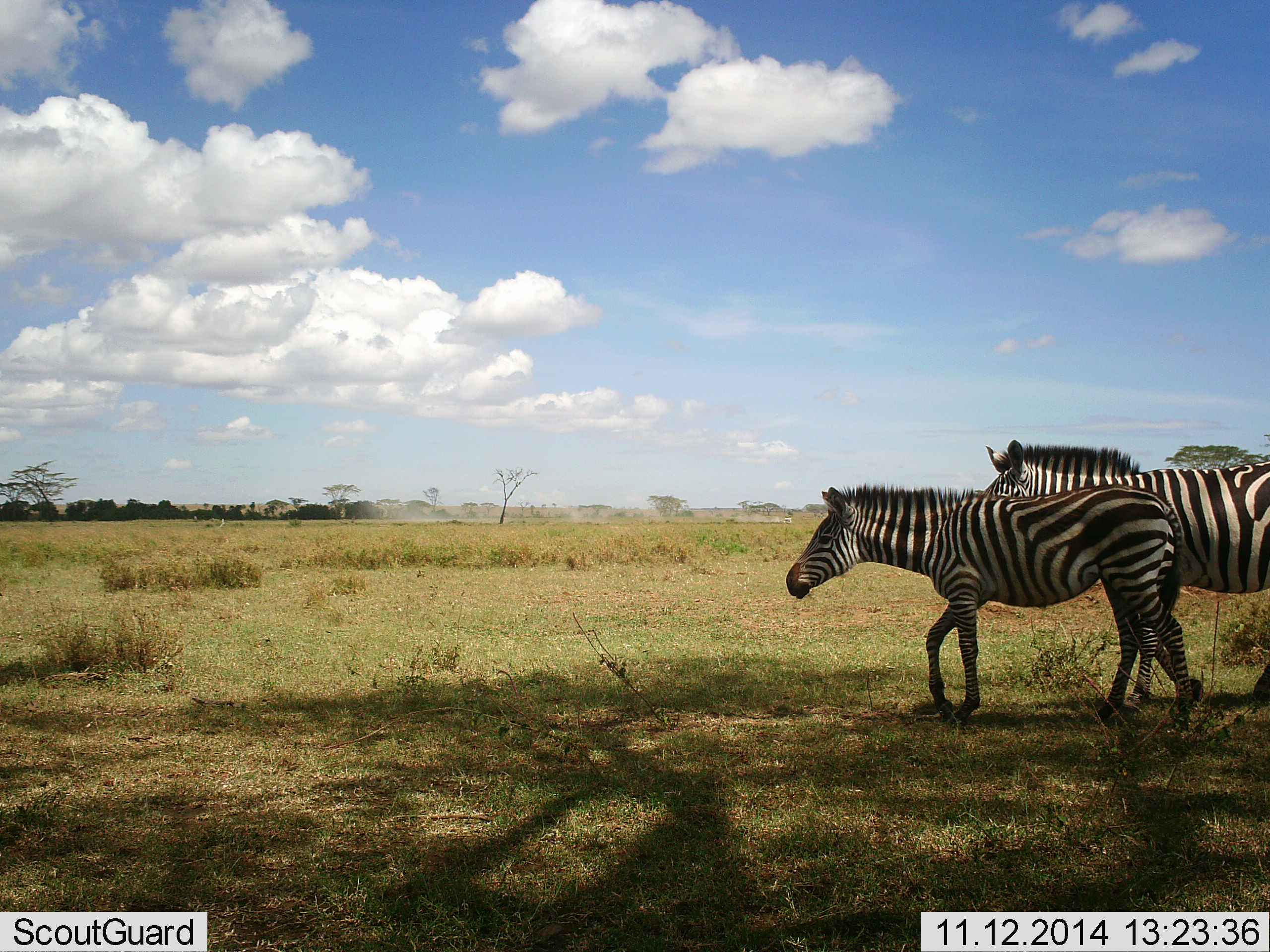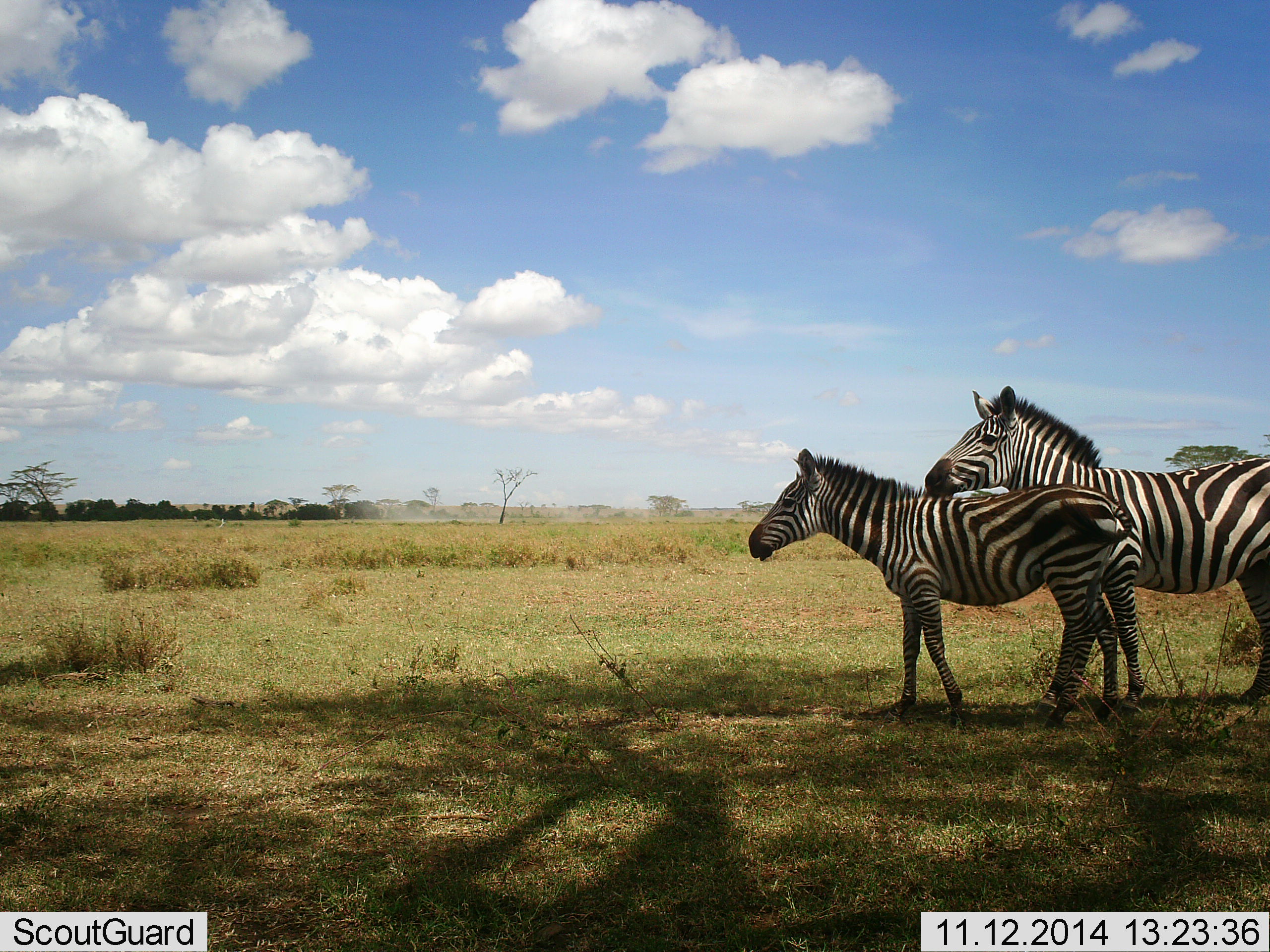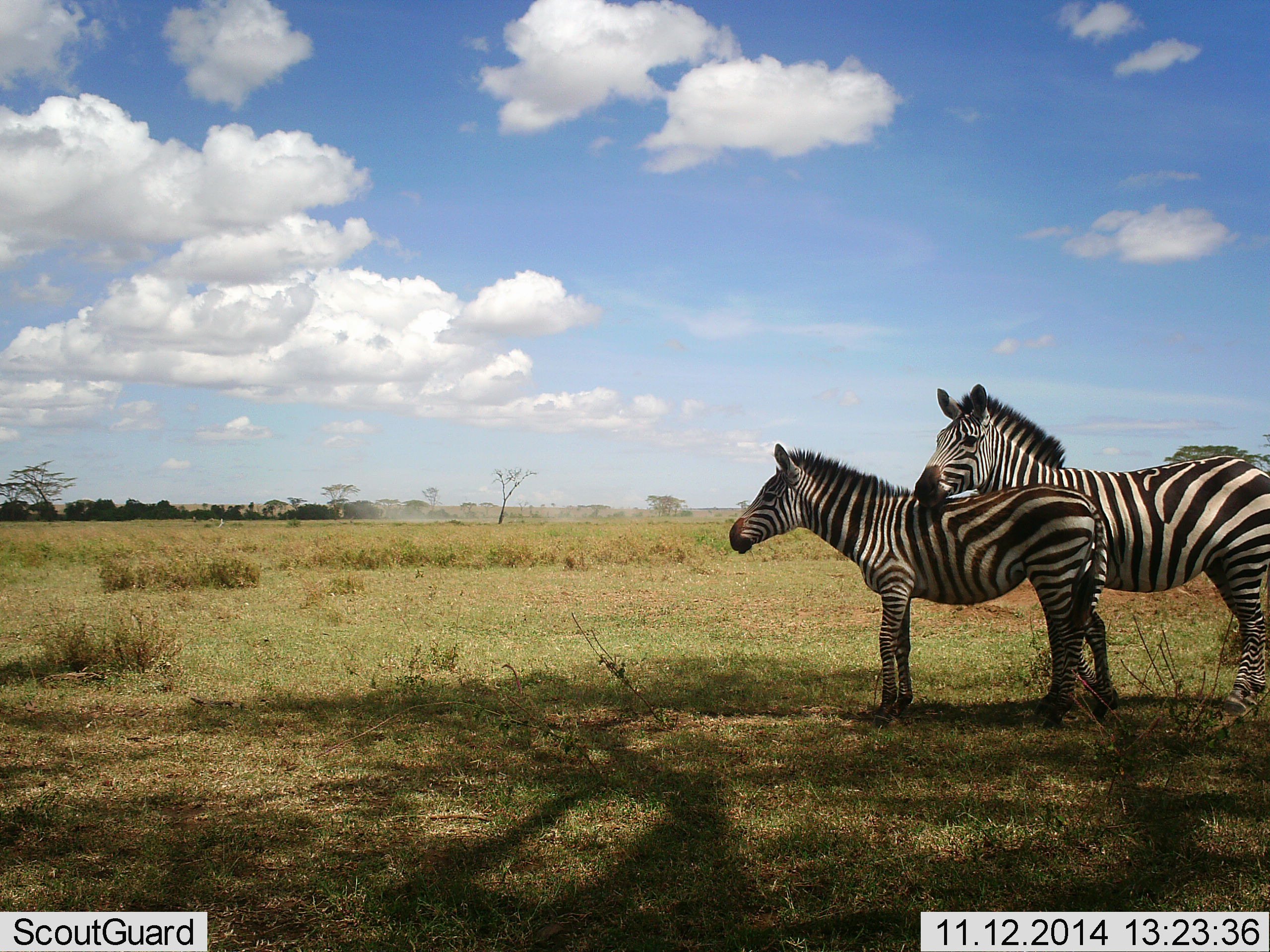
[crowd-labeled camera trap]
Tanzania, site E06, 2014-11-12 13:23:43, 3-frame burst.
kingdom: Animalia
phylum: Chordata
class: Mammalia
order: Perissodactyla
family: Equidae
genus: Equus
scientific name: Equus quagga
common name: plains zebra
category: zebra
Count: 2.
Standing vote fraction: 67%.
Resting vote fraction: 0%.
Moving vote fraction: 25%.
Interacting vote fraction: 33%.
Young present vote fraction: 58%.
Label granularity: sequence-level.